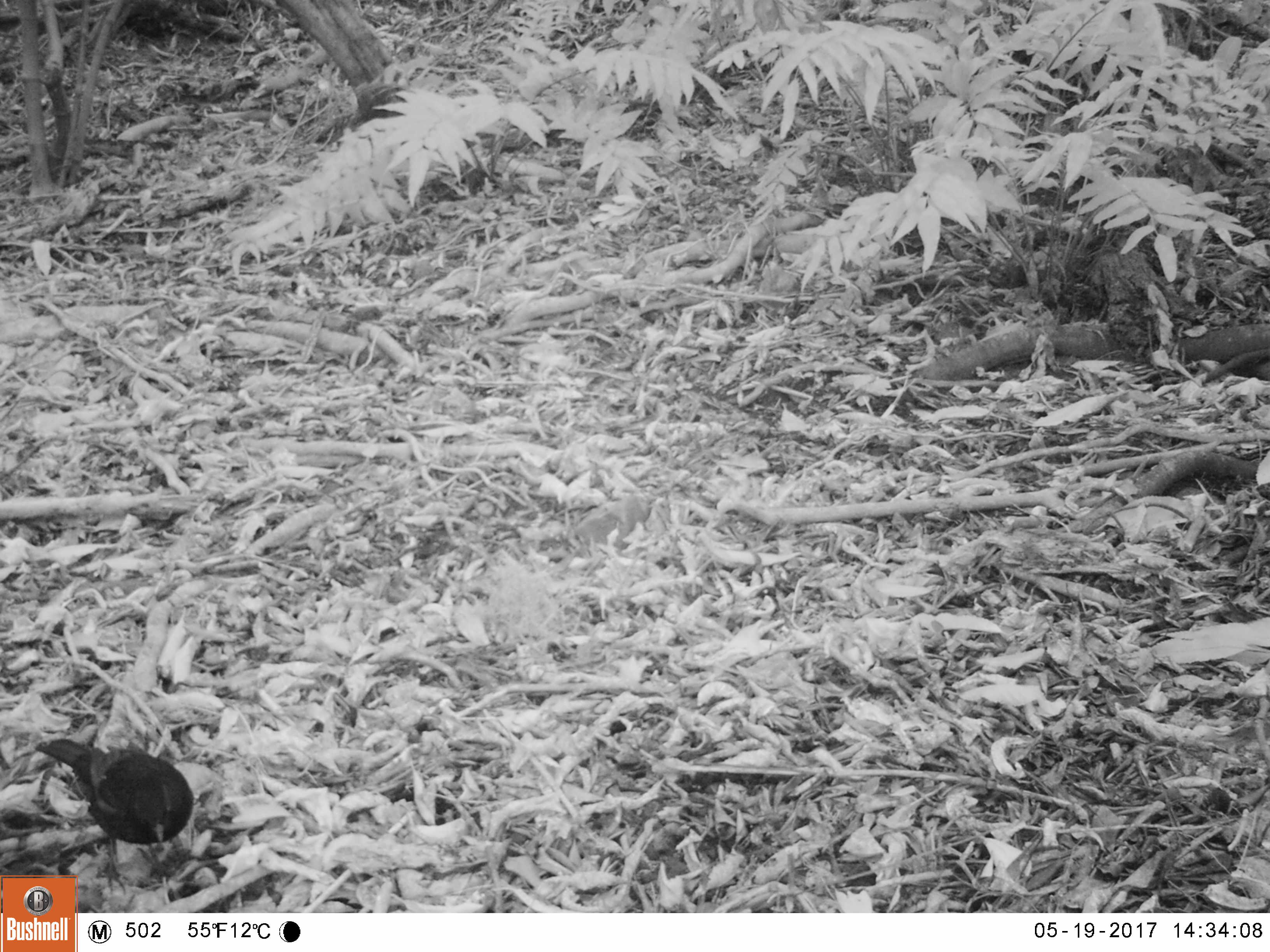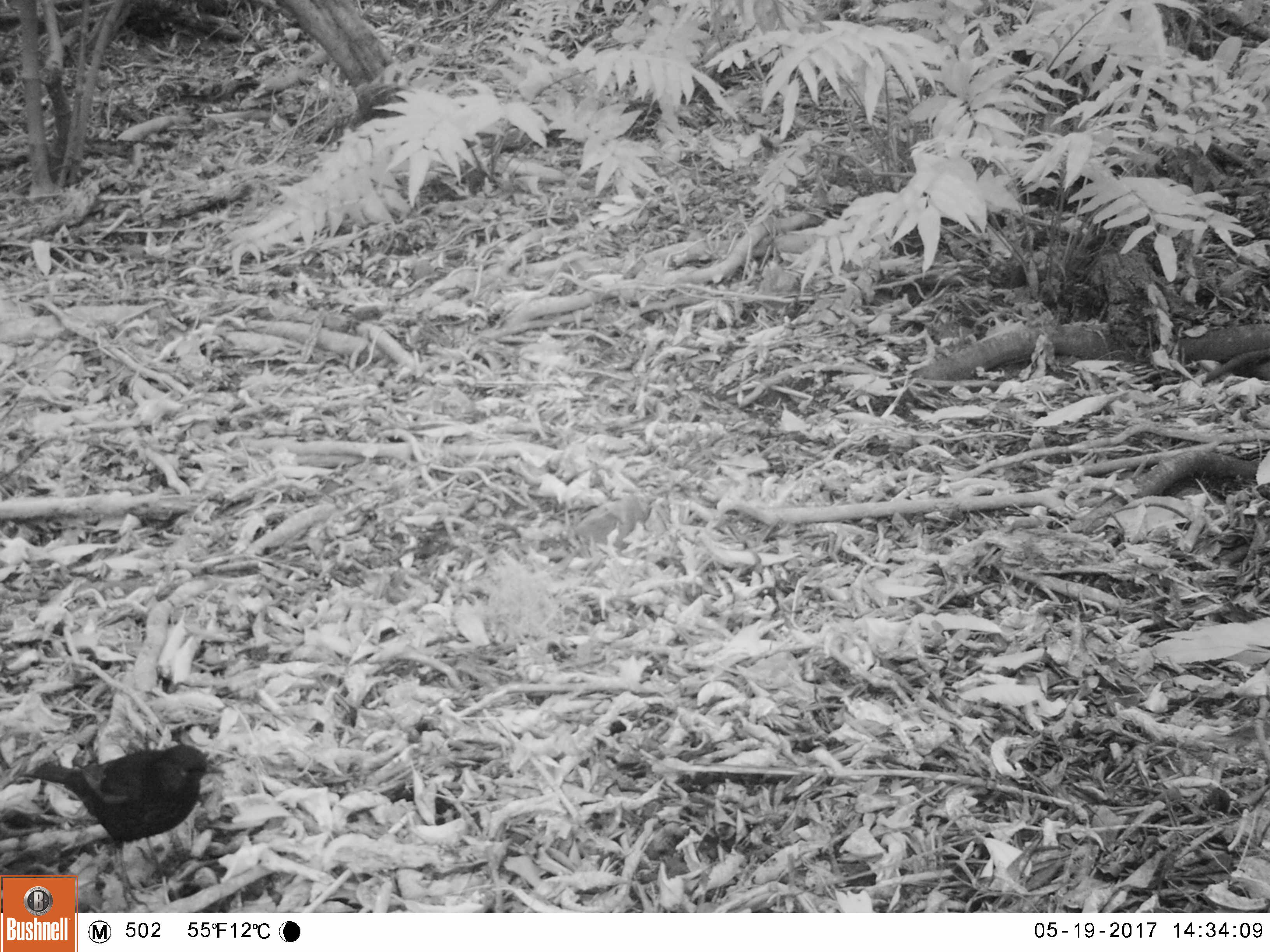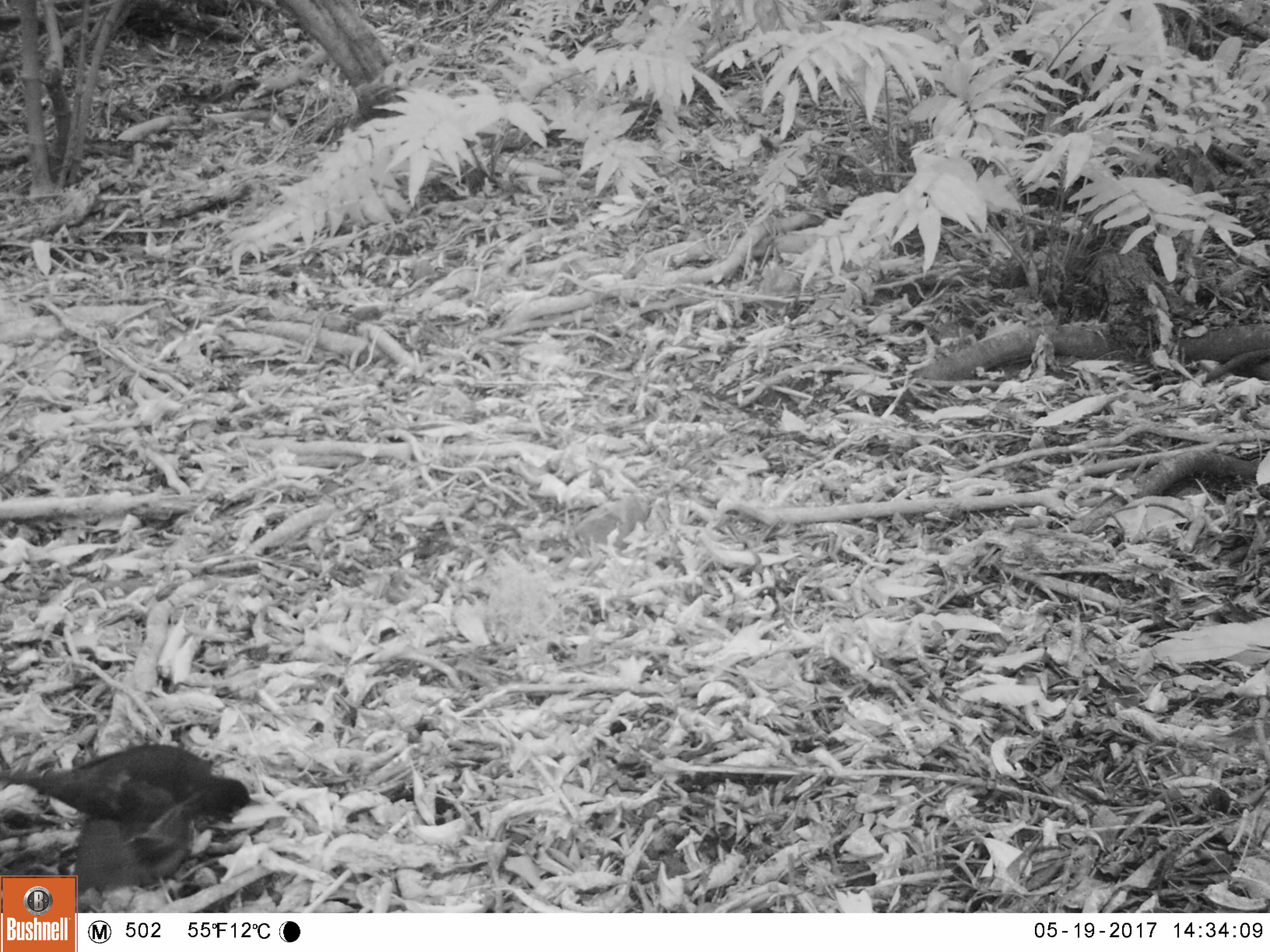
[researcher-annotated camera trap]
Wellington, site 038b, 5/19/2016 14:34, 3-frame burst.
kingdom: Animalia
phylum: Chordata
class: Aves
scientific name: Aves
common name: bird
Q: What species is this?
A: Bird (Aves).